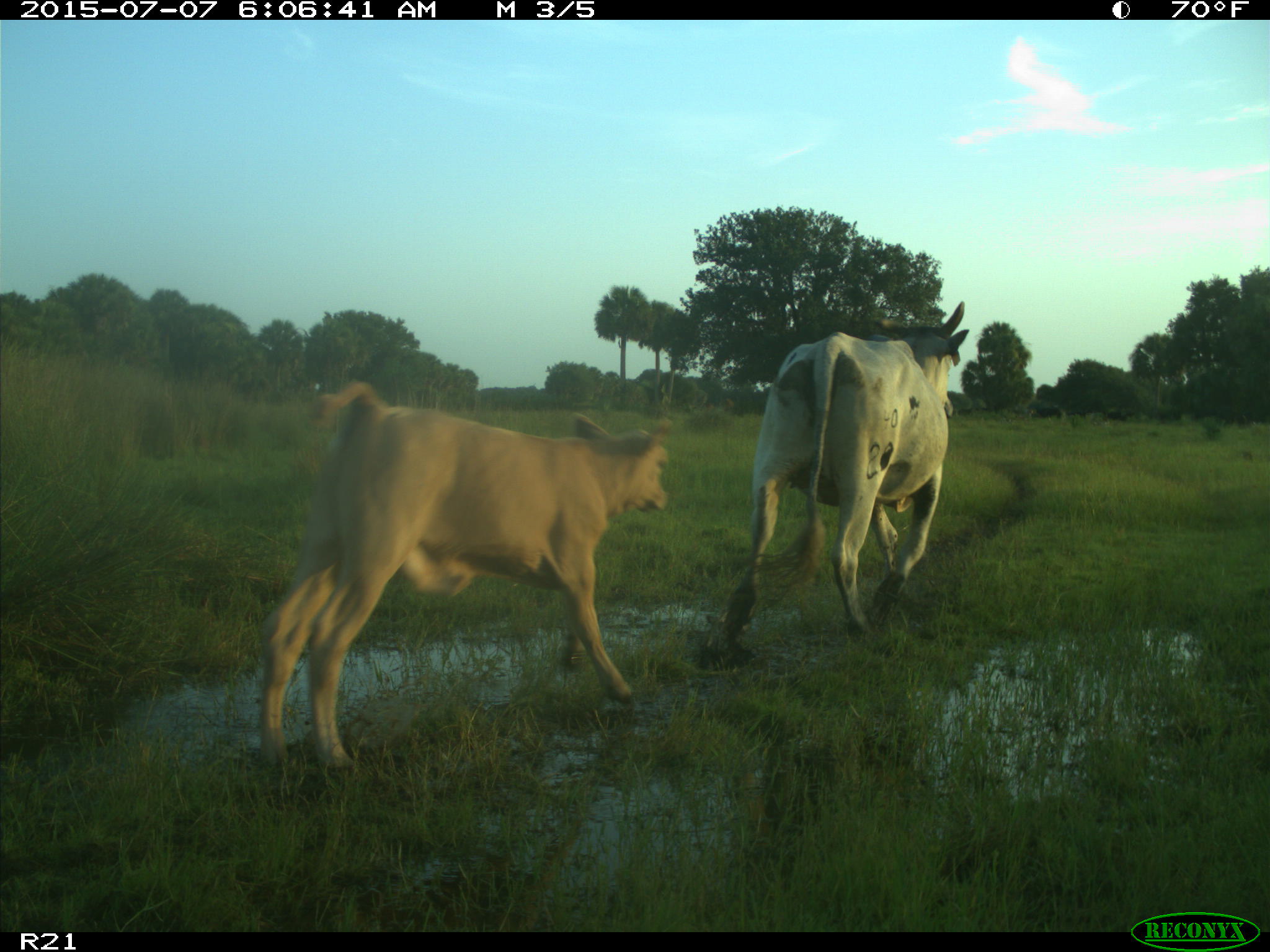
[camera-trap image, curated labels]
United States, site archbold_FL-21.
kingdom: Animalia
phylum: Chordata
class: Mammalia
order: Artiodactyla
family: Bovidae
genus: Bos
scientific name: Bos taurus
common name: domestic cow